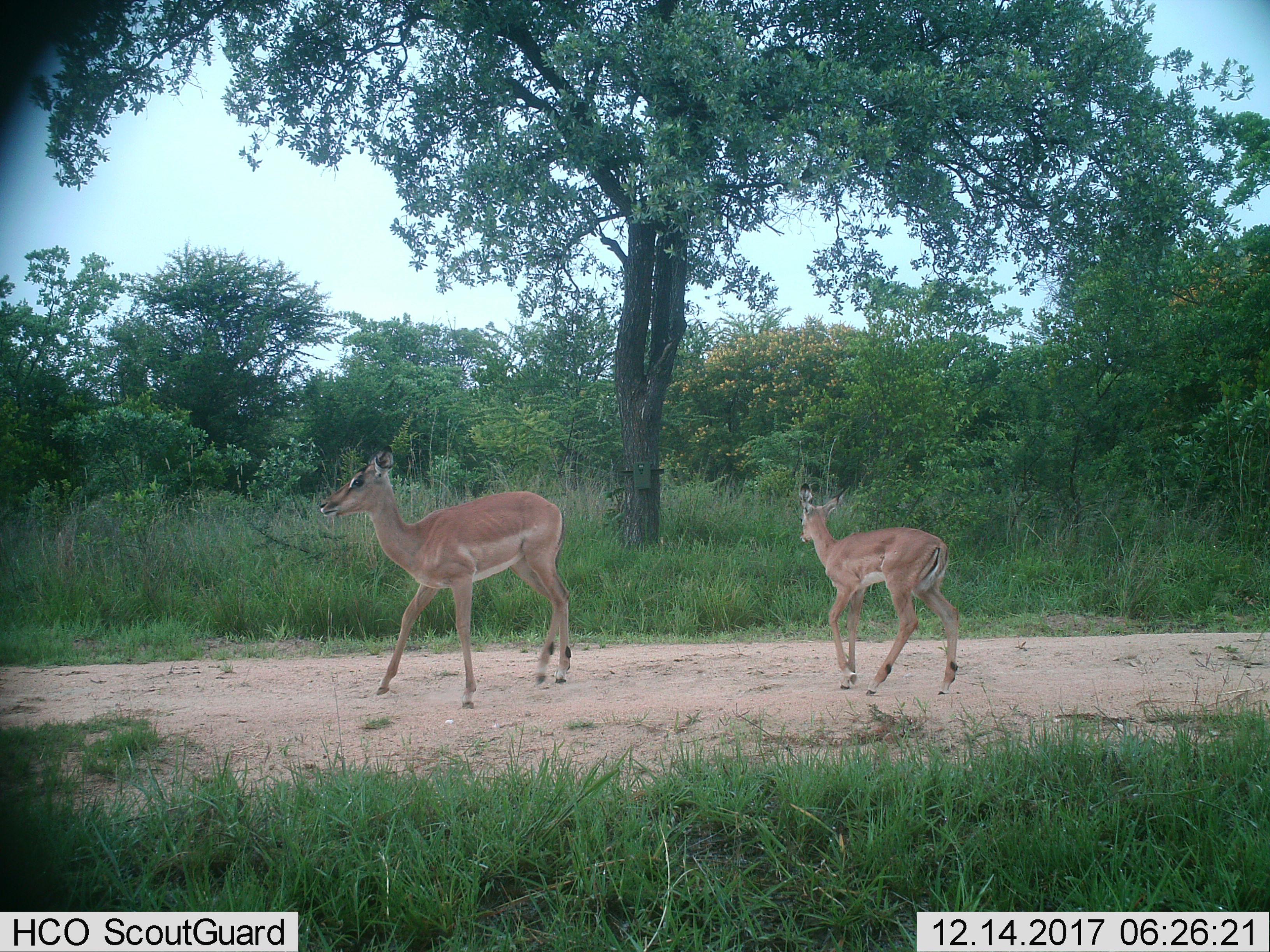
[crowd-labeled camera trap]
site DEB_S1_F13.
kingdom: Animalia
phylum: Chordata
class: Mammalia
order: Artiodactyla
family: Bovidae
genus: Aepyceros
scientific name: Aepyceros melampus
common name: impala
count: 2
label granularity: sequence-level